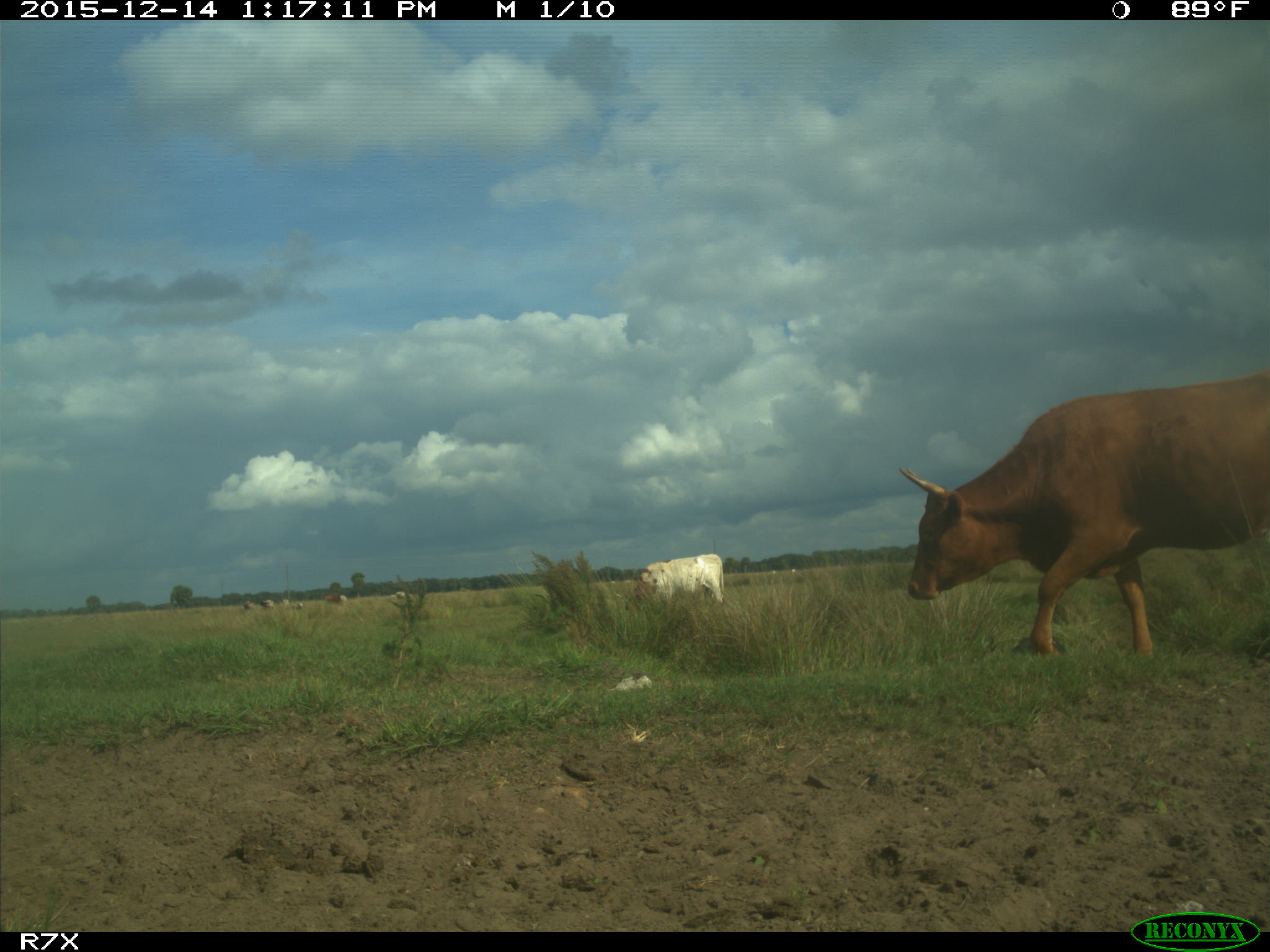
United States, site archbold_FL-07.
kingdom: Animalia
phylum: Chordata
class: Mammalia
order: Artiodactyla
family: Bovidae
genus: Bos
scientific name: Bos taurus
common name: domestic cow